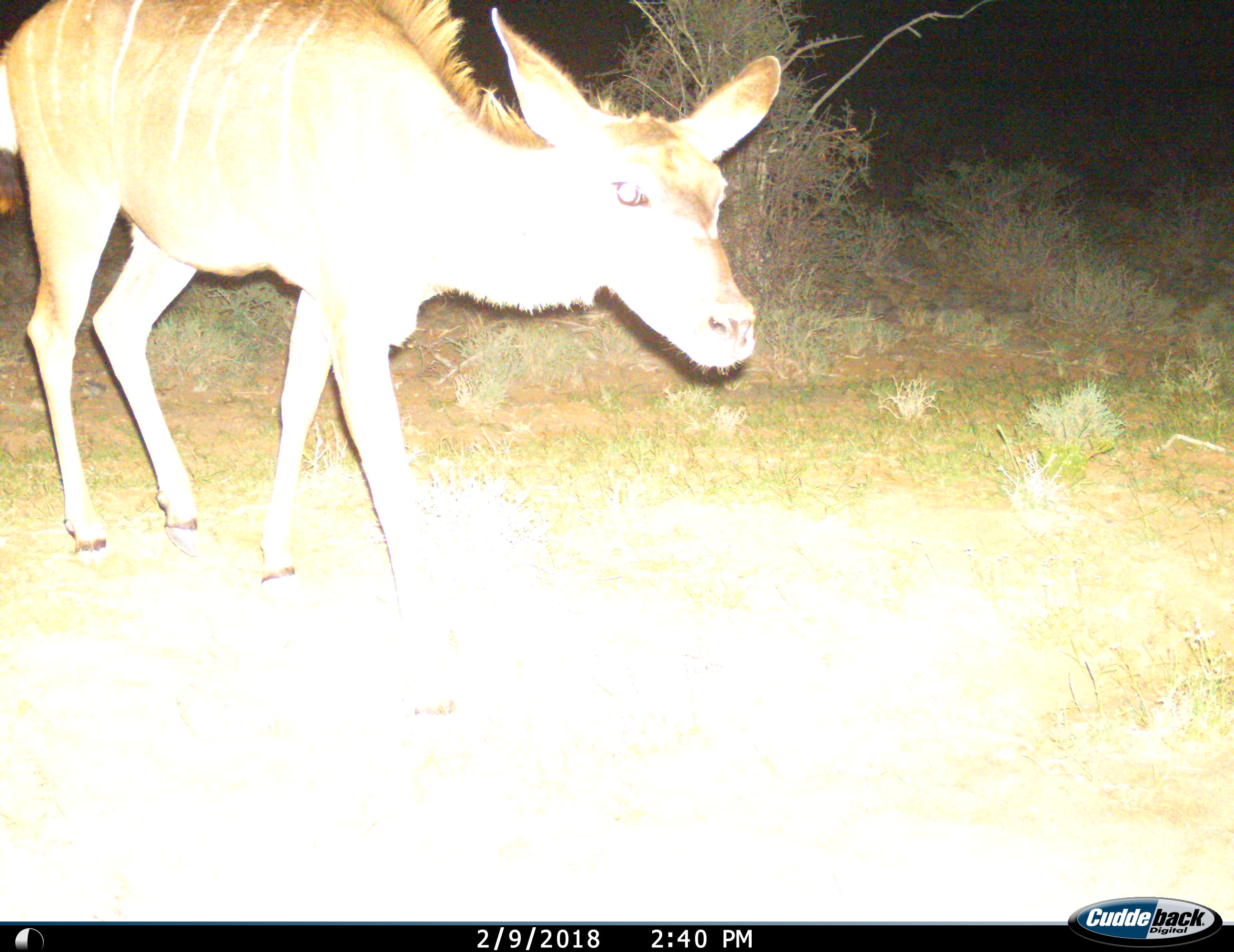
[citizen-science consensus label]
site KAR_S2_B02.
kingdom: Animalia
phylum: Chordata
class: Mammalia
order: Artiodactyla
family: Bovidae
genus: Tragelaphus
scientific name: Tragelaphus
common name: kudu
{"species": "kudu (Tragelaphus)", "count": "1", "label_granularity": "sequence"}